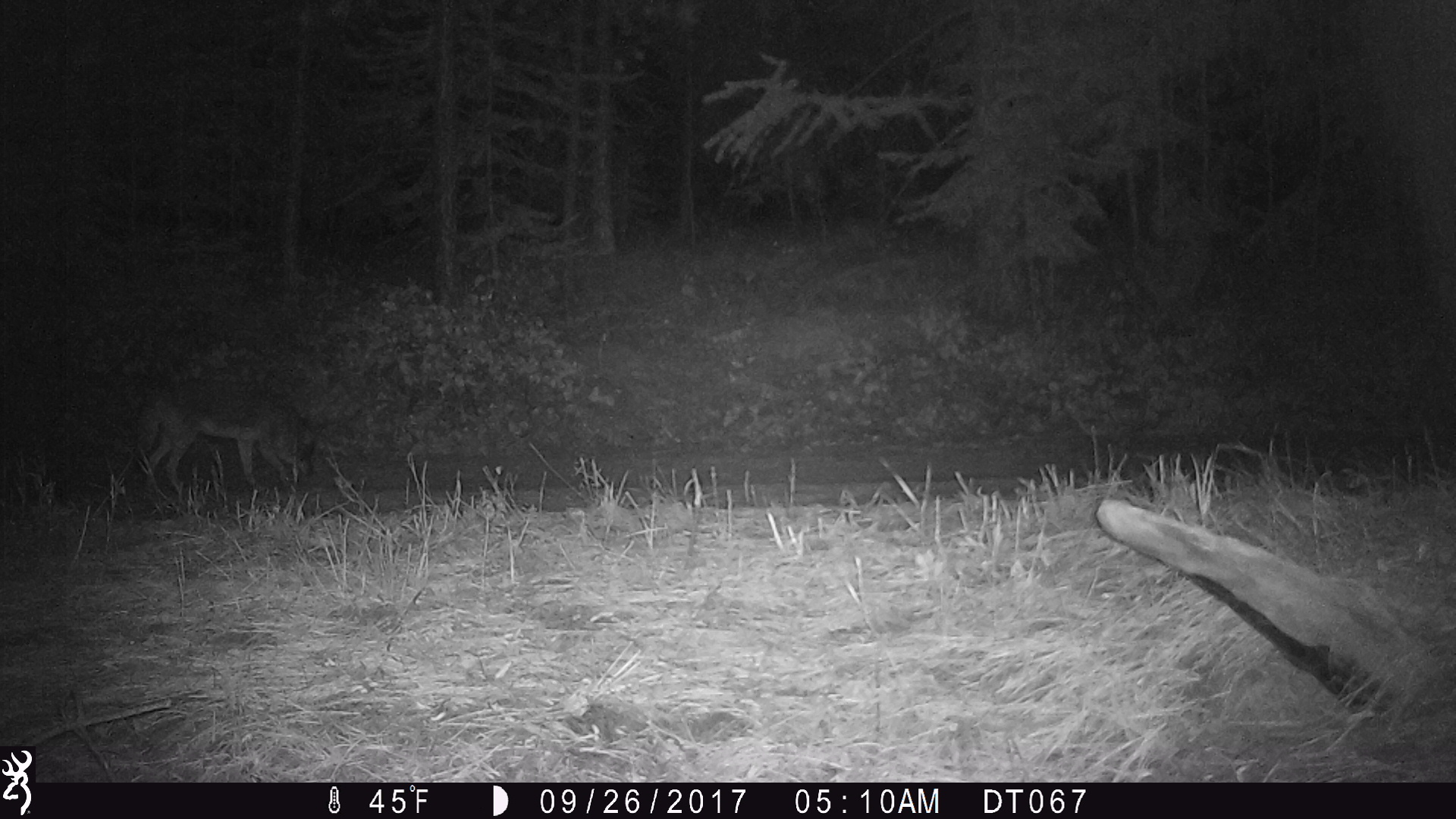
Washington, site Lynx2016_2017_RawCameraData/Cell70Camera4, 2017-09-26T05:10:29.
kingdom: Animalia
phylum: Chordata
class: Mammalia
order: Carnivora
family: Canidae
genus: Canis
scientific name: Canis latrans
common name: coyote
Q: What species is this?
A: Canis latrans (coyote).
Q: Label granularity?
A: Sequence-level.